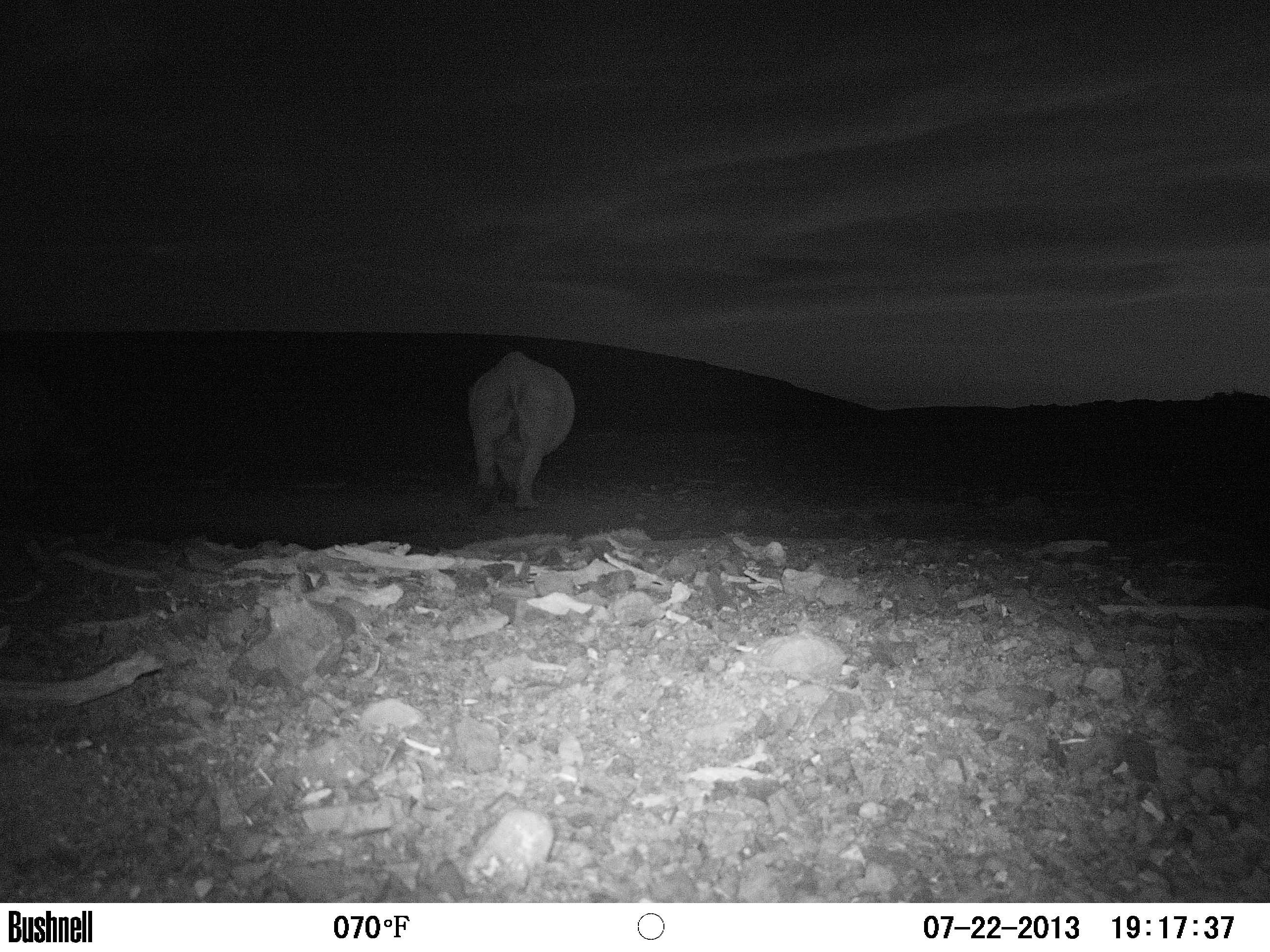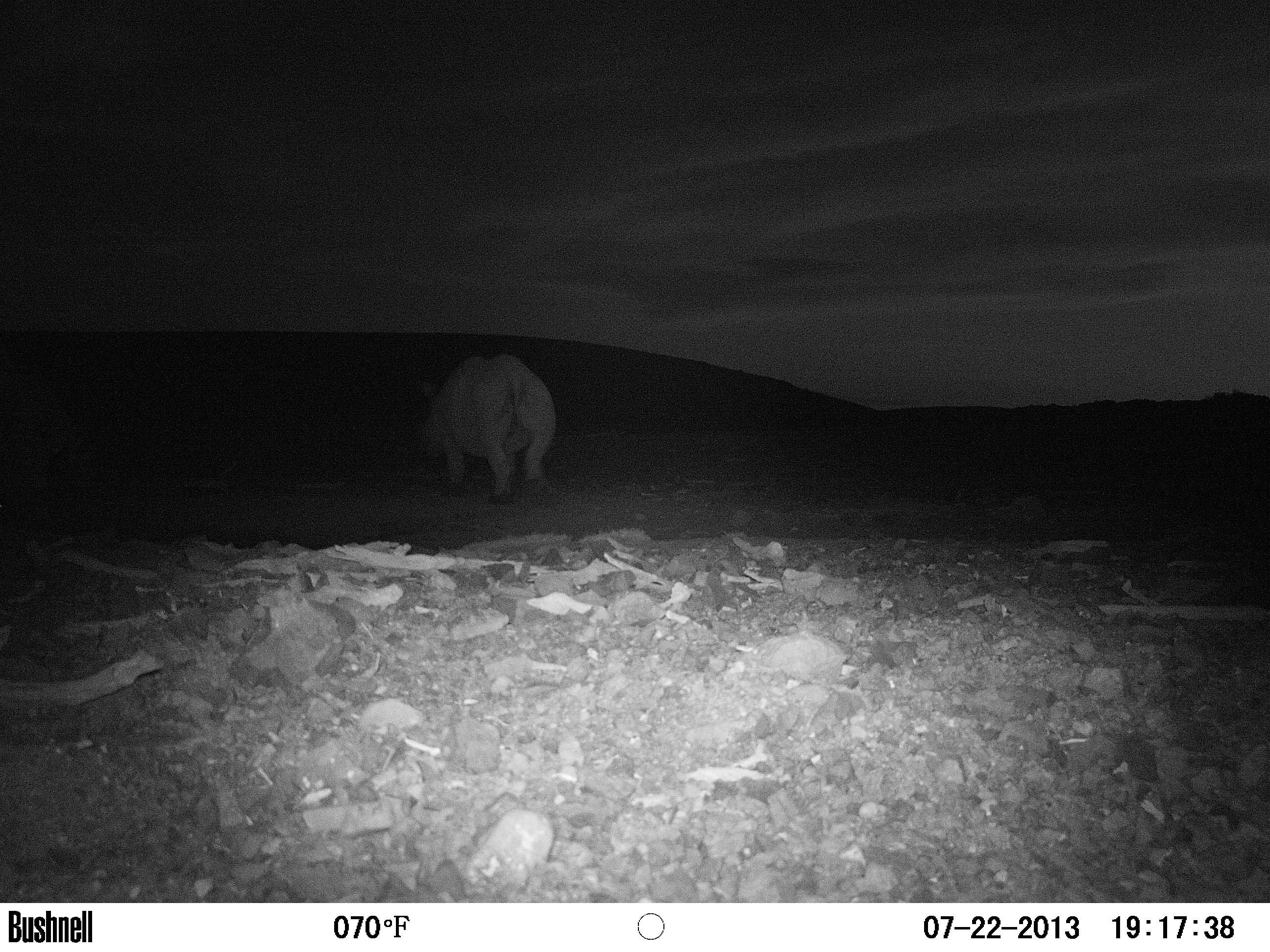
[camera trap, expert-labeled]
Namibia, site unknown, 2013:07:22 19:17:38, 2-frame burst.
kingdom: Animalia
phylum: Chordata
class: Mammalia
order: Perissodactyla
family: Rhinocerotidae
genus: Diceros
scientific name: Diceros bicornis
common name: black rhinoceros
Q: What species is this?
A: Diceros bicornis (black rhinoceros).